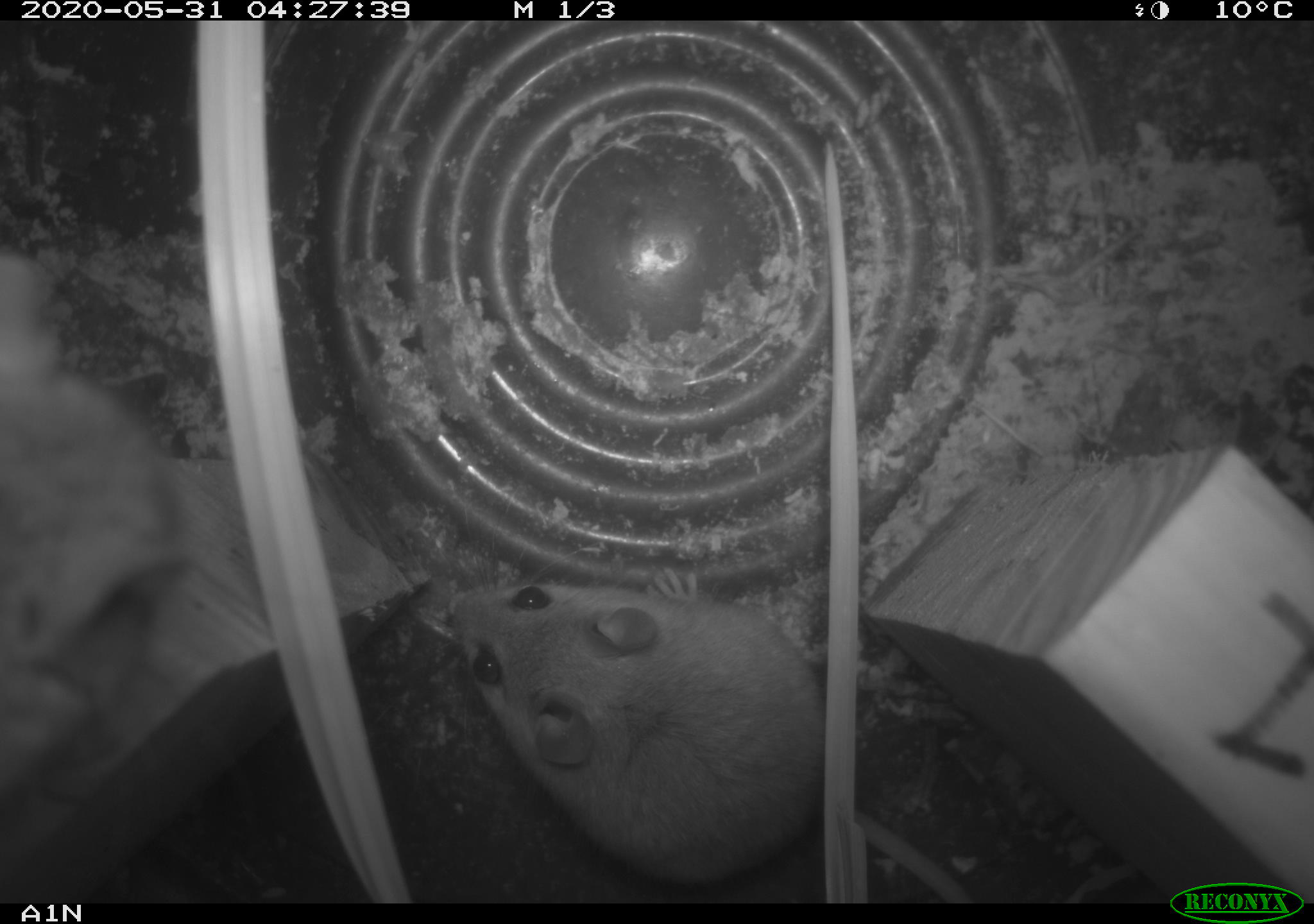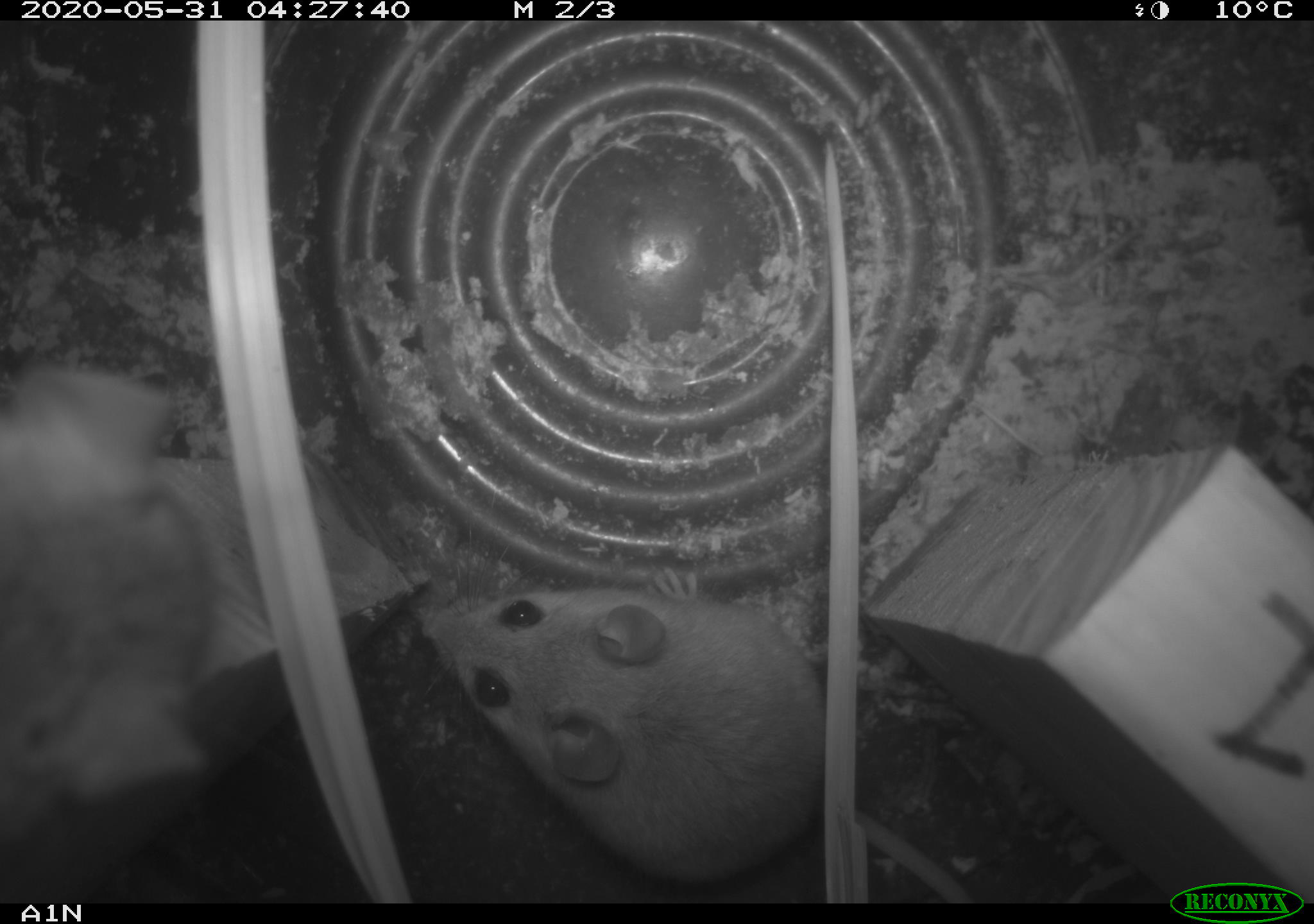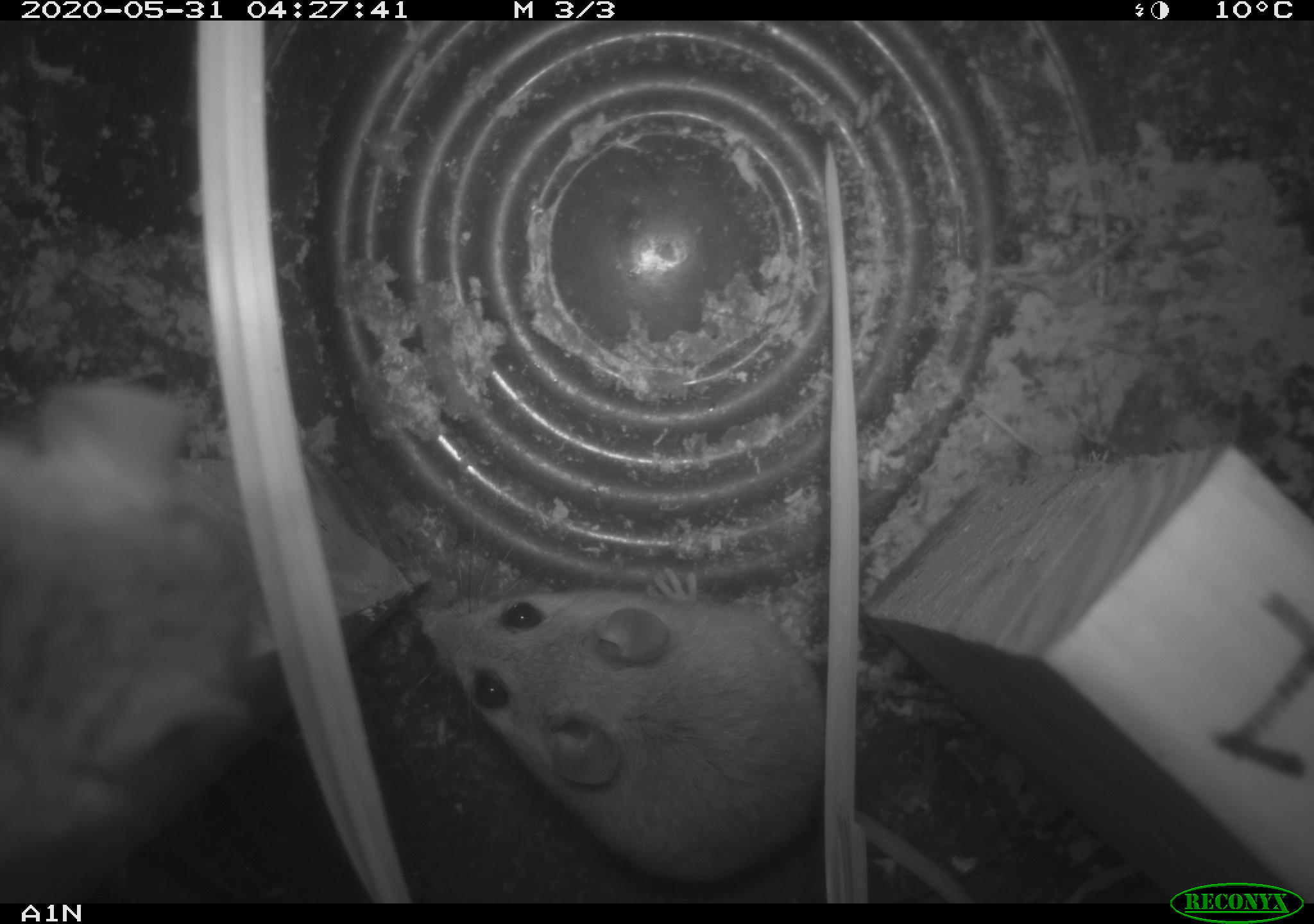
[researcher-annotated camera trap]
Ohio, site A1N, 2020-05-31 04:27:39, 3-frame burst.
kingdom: Animalia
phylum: Chordata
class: Mammalia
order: Rodentia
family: Cricetidae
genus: Peromyscus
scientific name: Peromyscus leucopus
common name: white-footed mouse